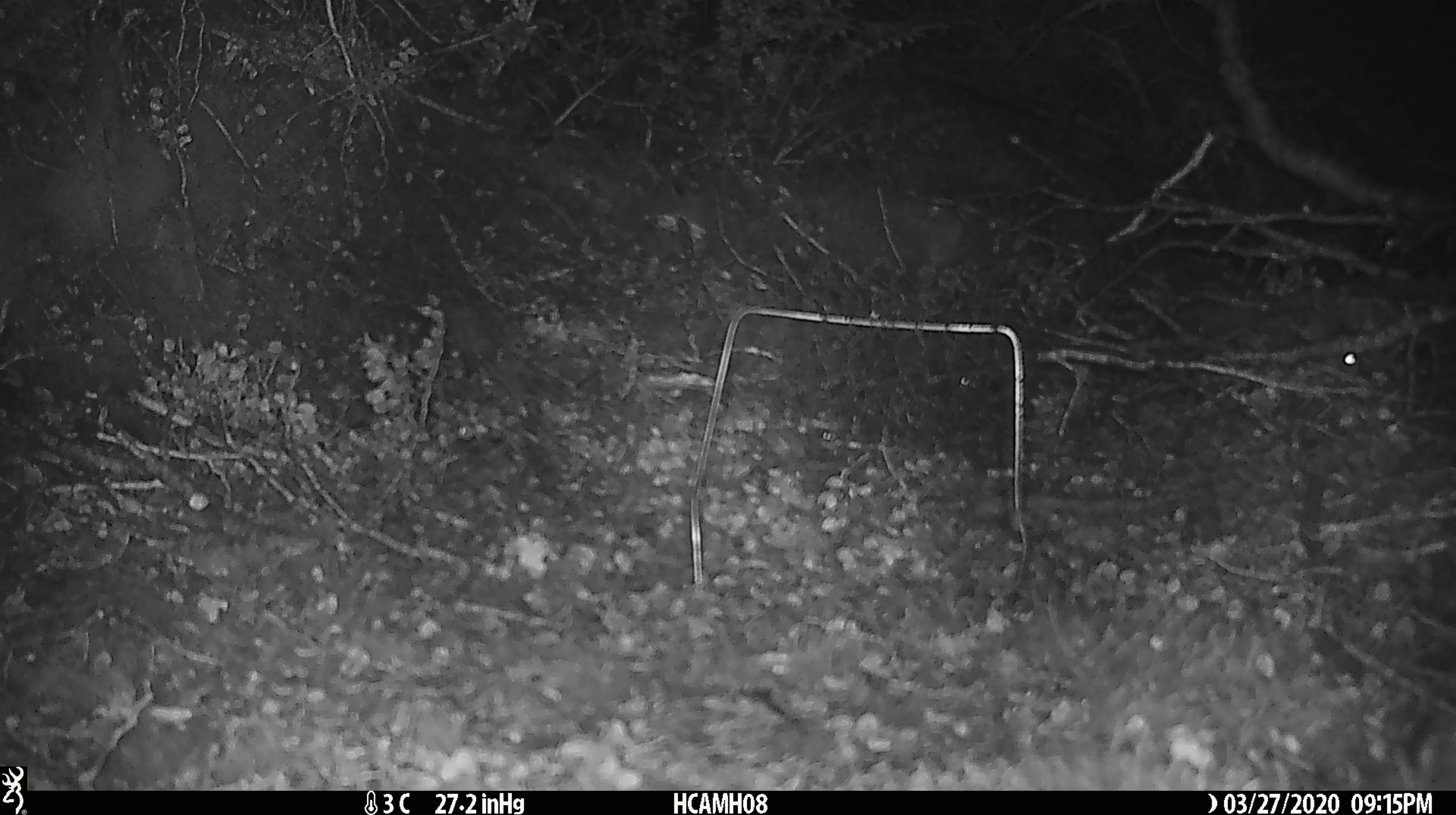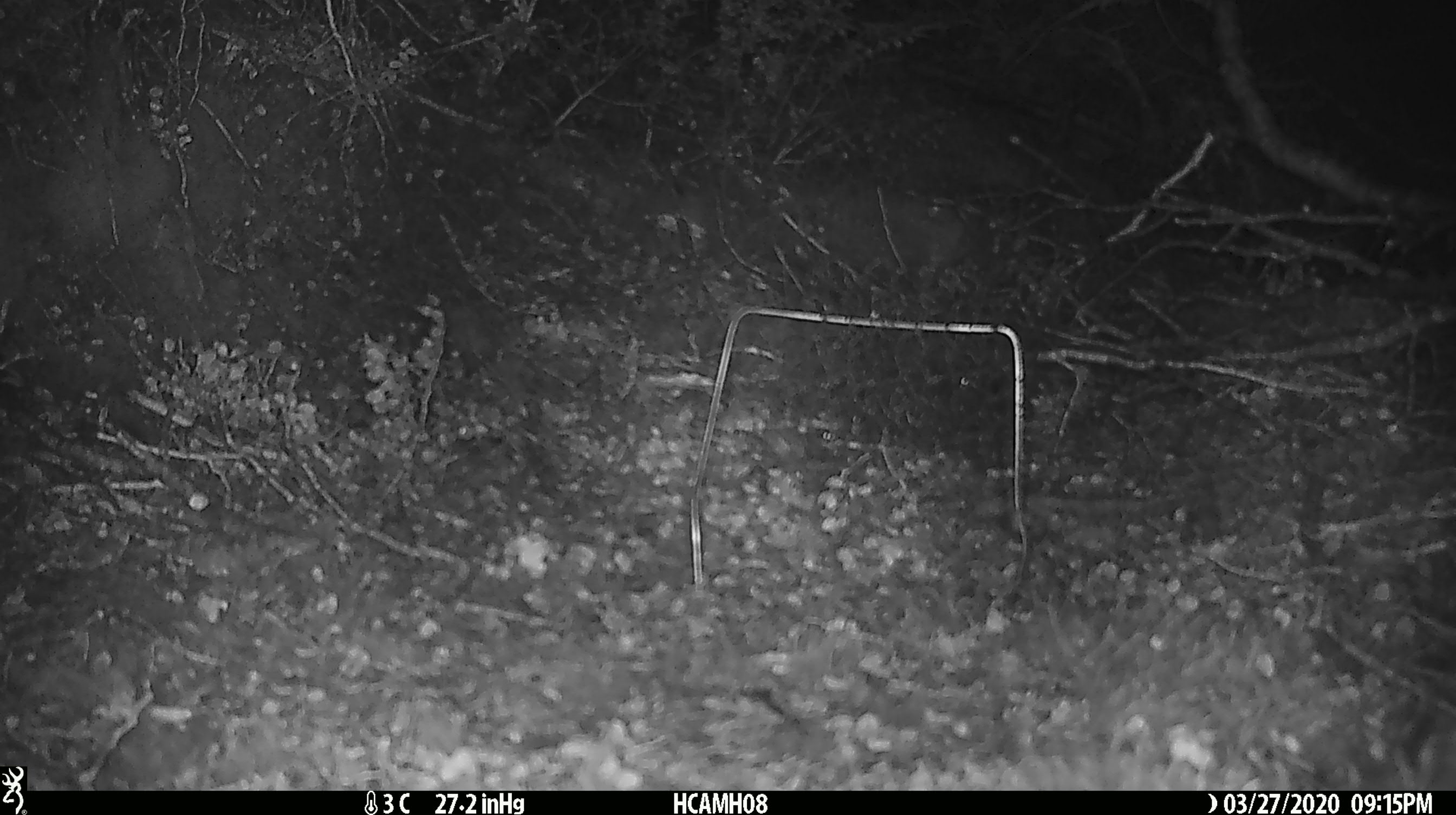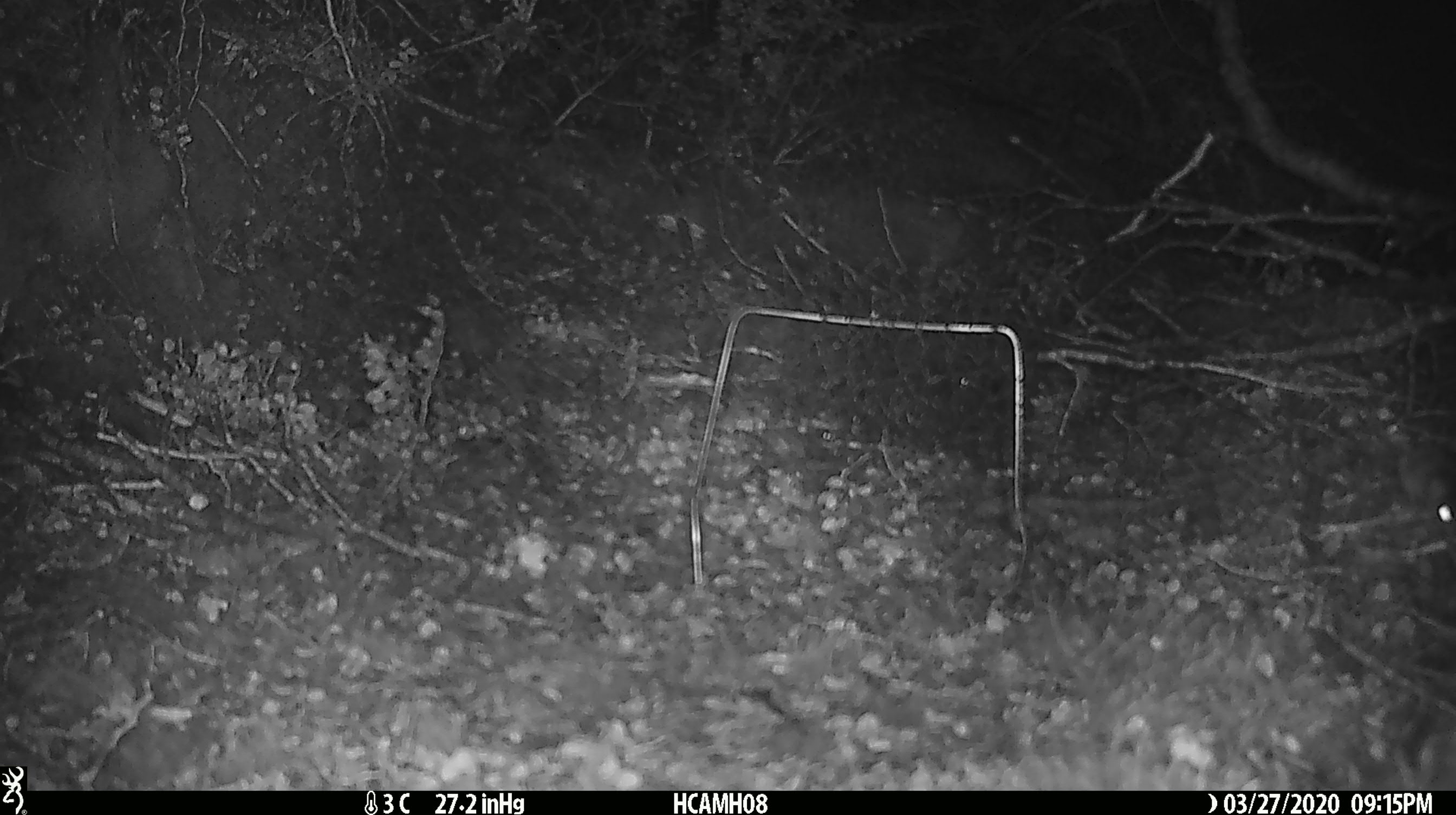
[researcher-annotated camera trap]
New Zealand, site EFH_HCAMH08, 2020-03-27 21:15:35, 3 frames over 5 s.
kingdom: Animalia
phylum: Chordata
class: Mammalia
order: Rodentia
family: Muridae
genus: Mus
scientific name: Mus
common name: mouse